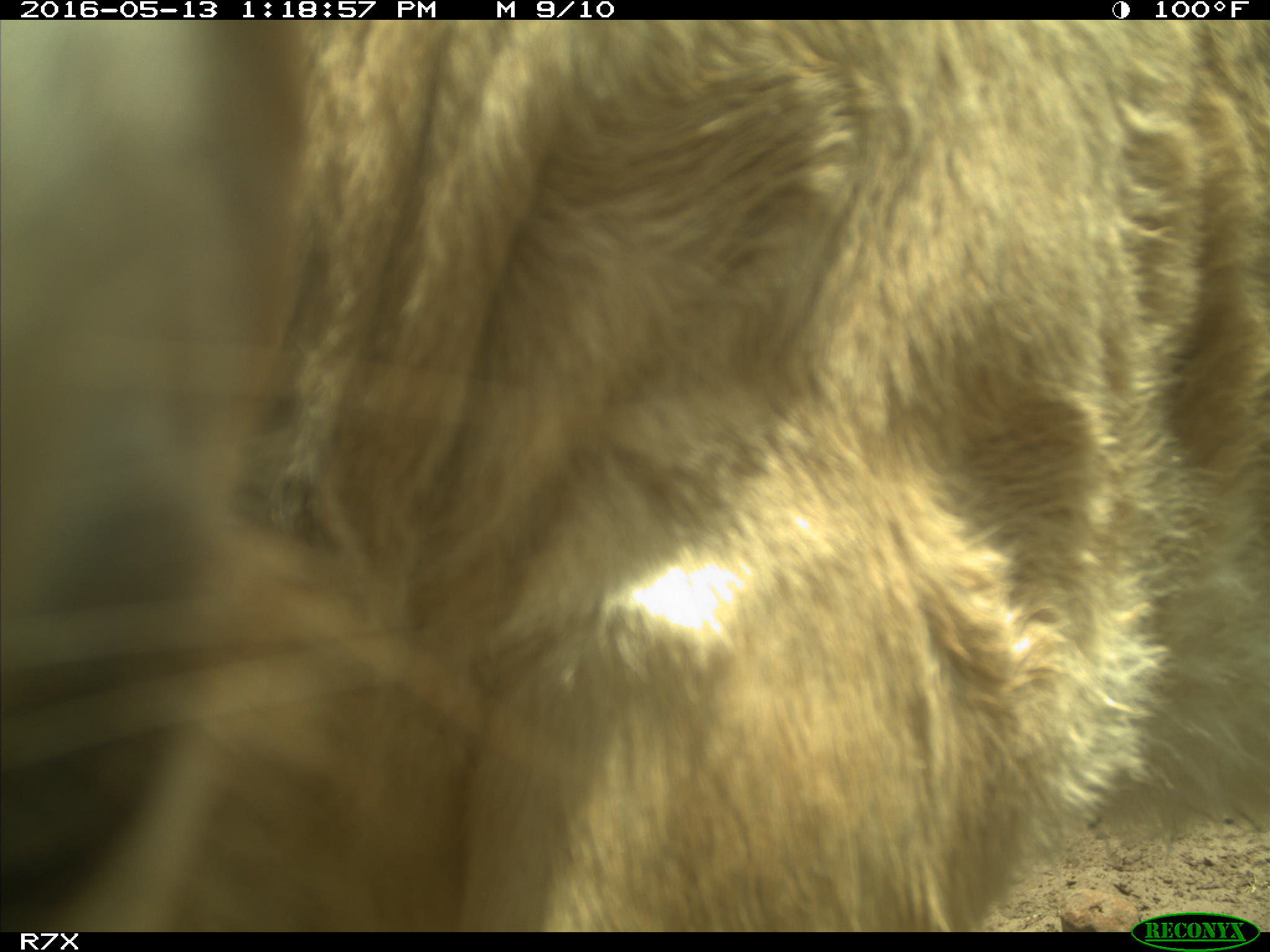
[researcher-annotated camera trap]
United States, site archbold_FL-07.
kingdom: Animalia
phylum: Chordata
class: Mammalia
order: Artiodactyla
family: Bovidae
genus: Bos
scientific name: Bos taurus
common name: domestic cow